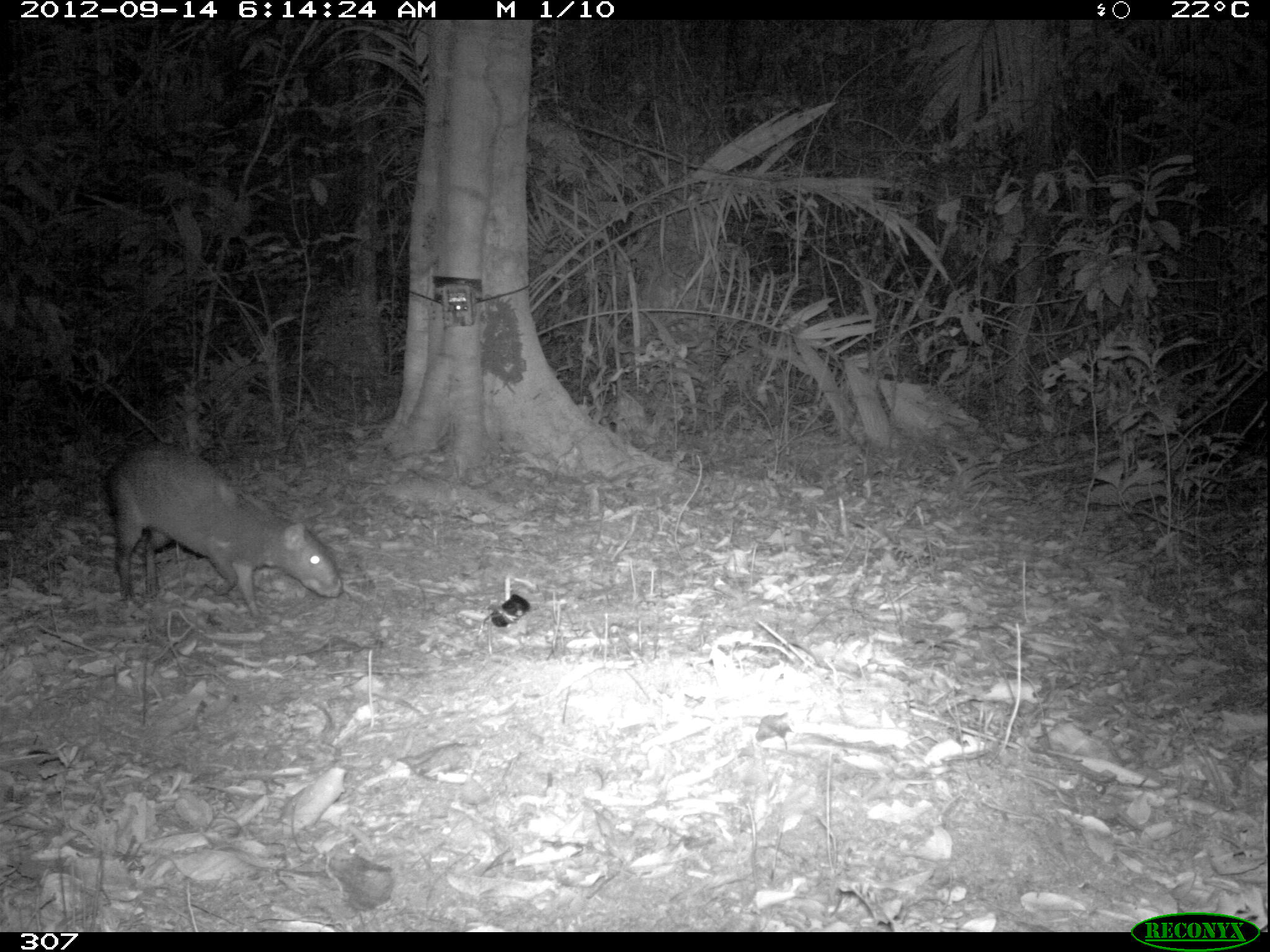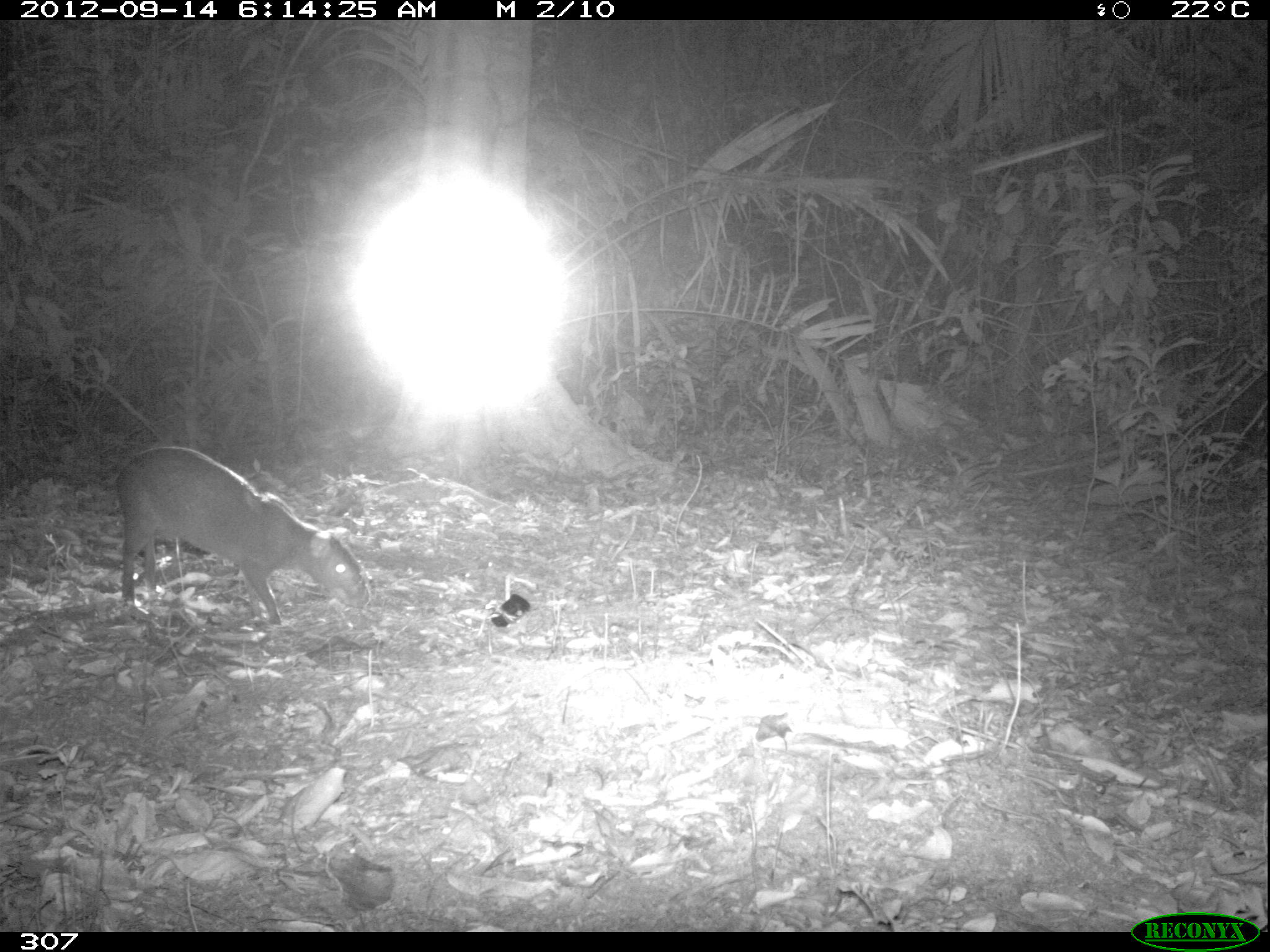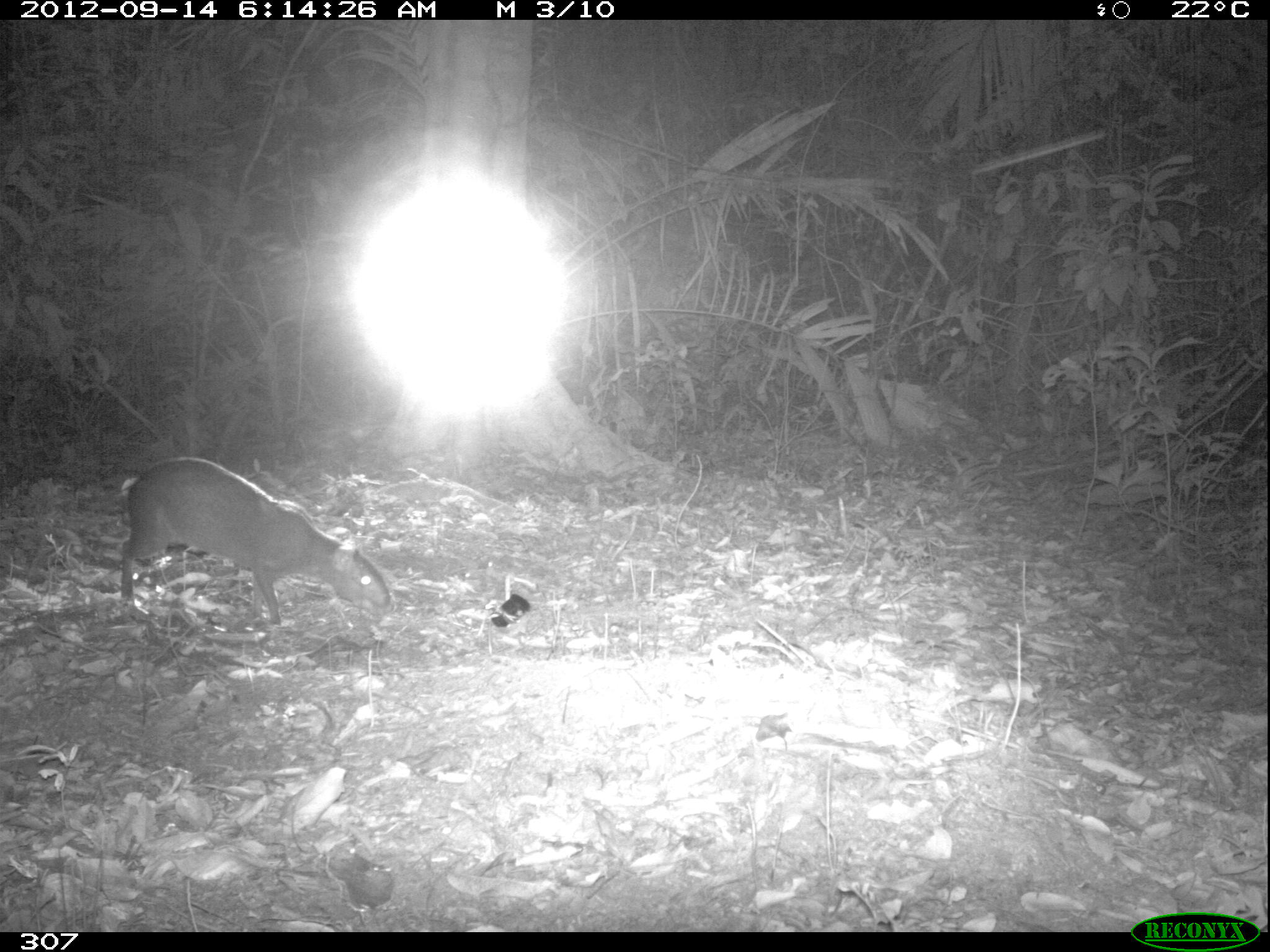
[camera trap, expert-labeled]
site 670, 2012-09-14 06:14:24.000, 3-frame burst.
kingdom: Animalia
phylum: Chordata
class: Mammalia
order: Rodentia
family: Dasyproctidae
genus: Dasyprocta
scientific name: Dasyprocta punctata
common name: central american agouti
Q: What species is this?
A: Dasyprocta punctata (central american agouti).